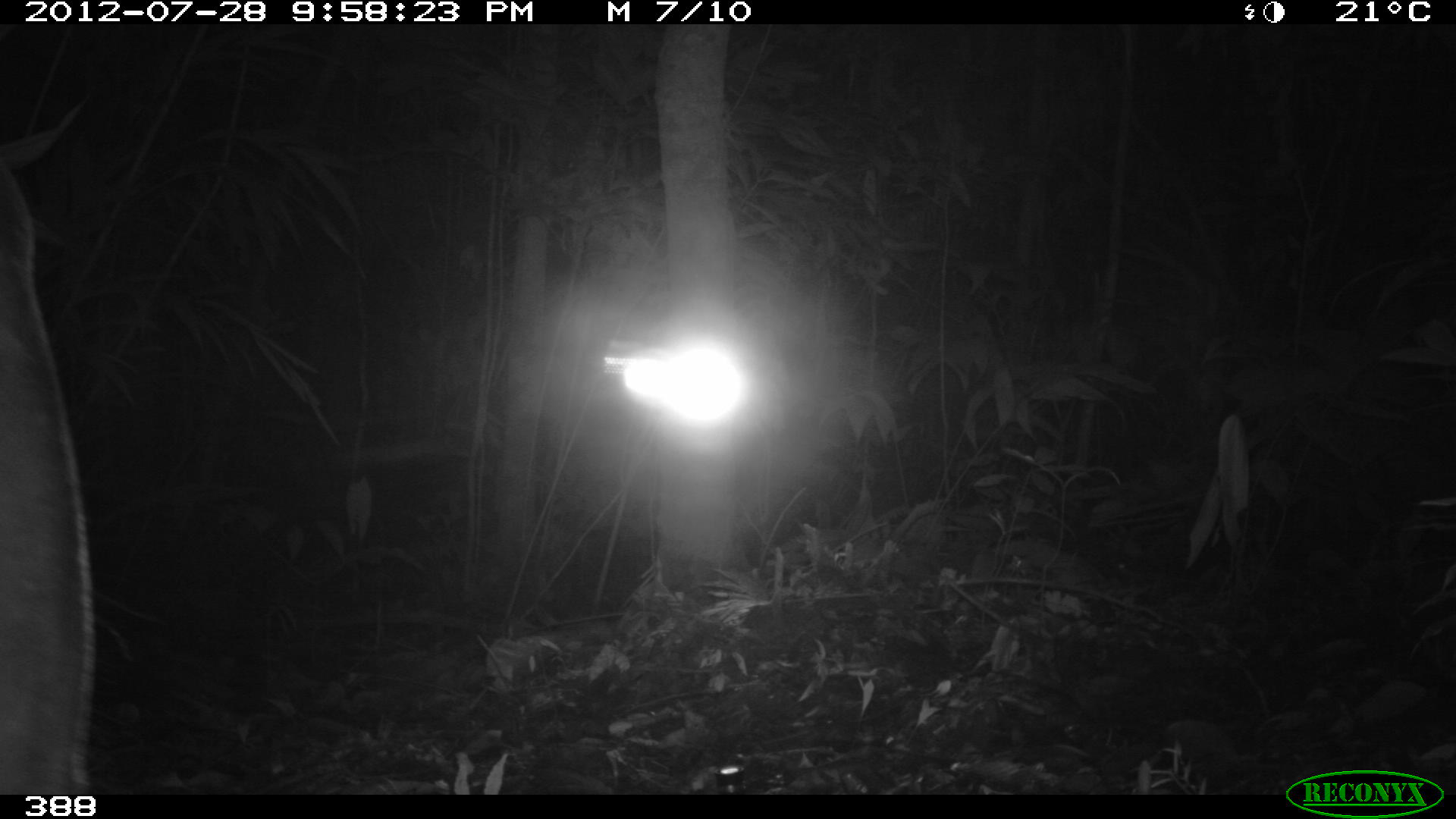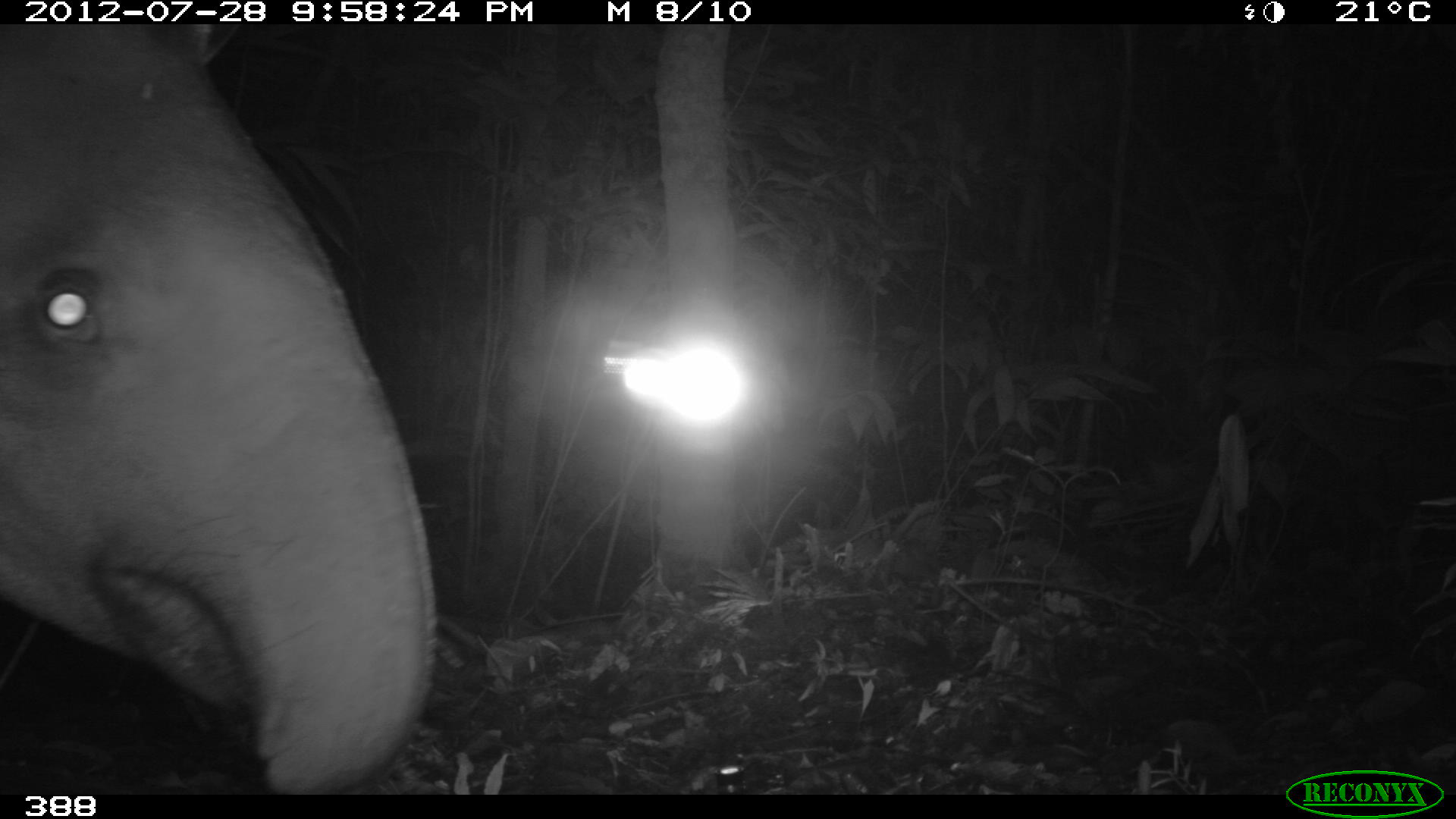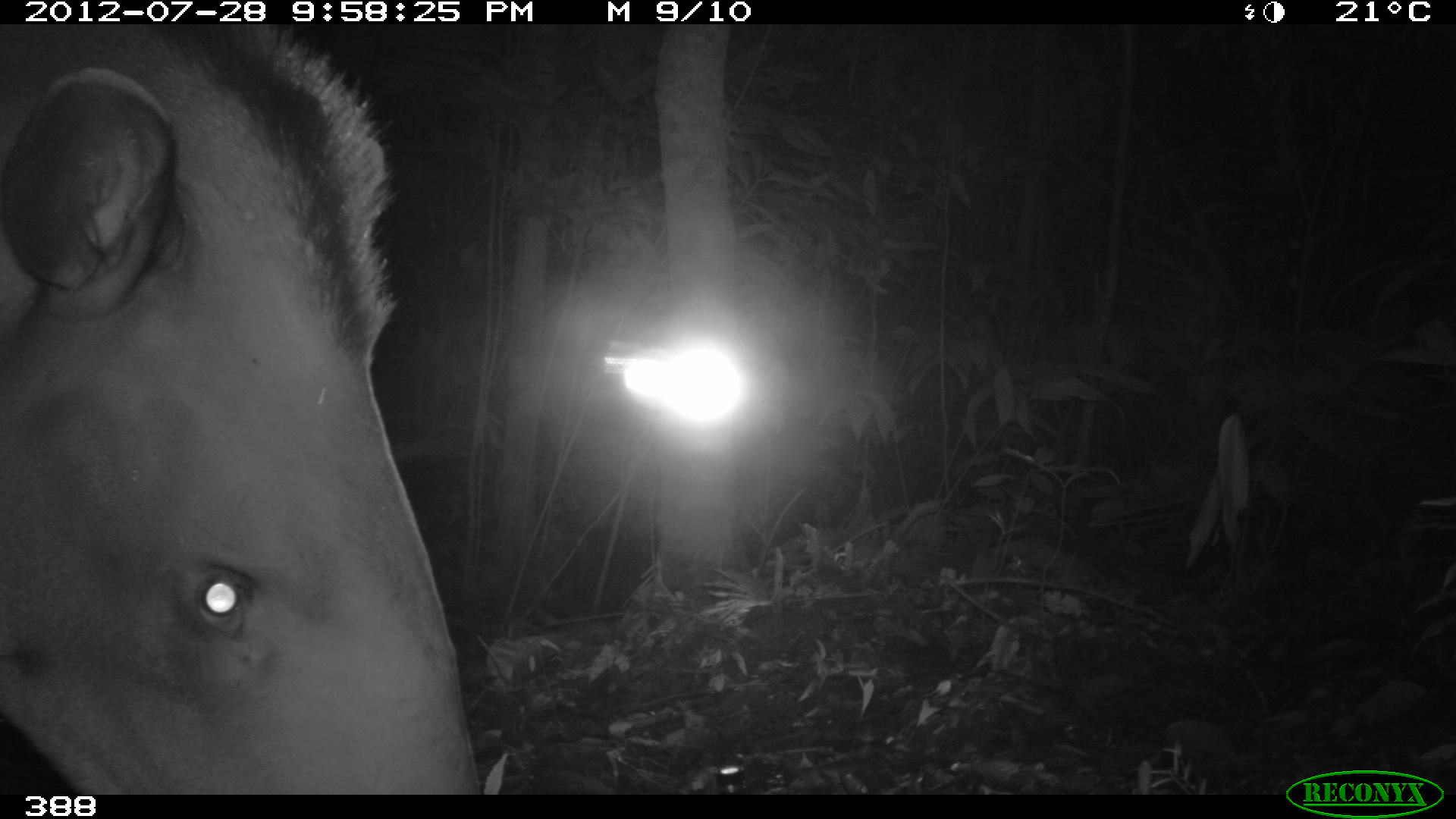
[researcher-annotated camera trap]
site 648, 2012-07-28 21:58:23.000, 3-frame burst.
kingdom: Animalia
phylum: Chordata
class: Mammalia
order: Perissodactyla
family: Tapiridae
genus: Tapirus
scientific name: Tapirus terrestris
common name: south american tapir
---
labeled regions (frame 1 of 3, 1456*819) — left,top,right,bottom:
tapirus terrestris: 1,147,96,796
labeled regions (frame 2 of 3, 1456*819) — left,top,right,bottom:
tapirus terrestris: 2,23,436,793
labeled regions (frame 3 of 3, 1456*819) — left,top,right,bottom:
tapirus terrestris: 0,26,484,792